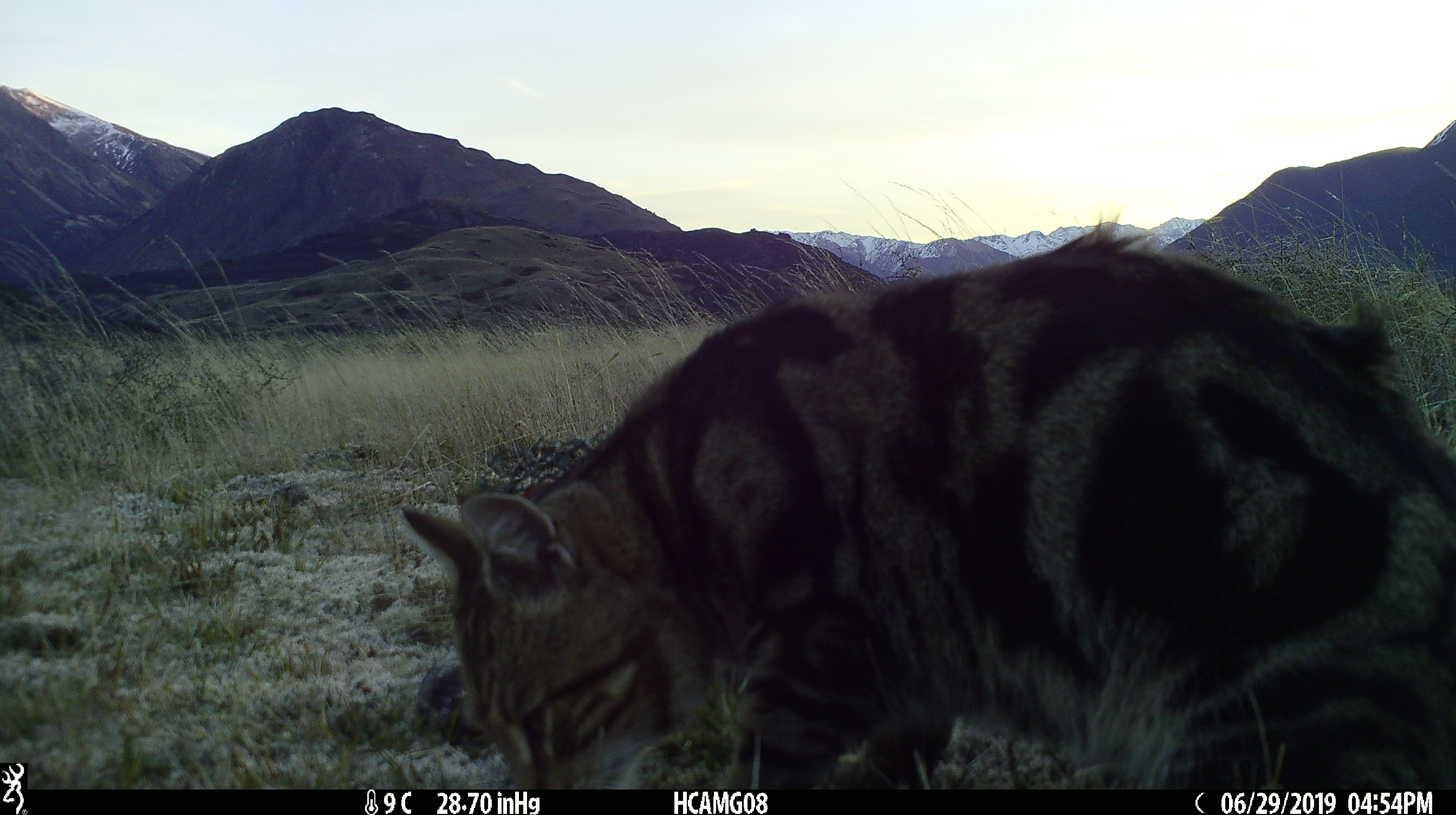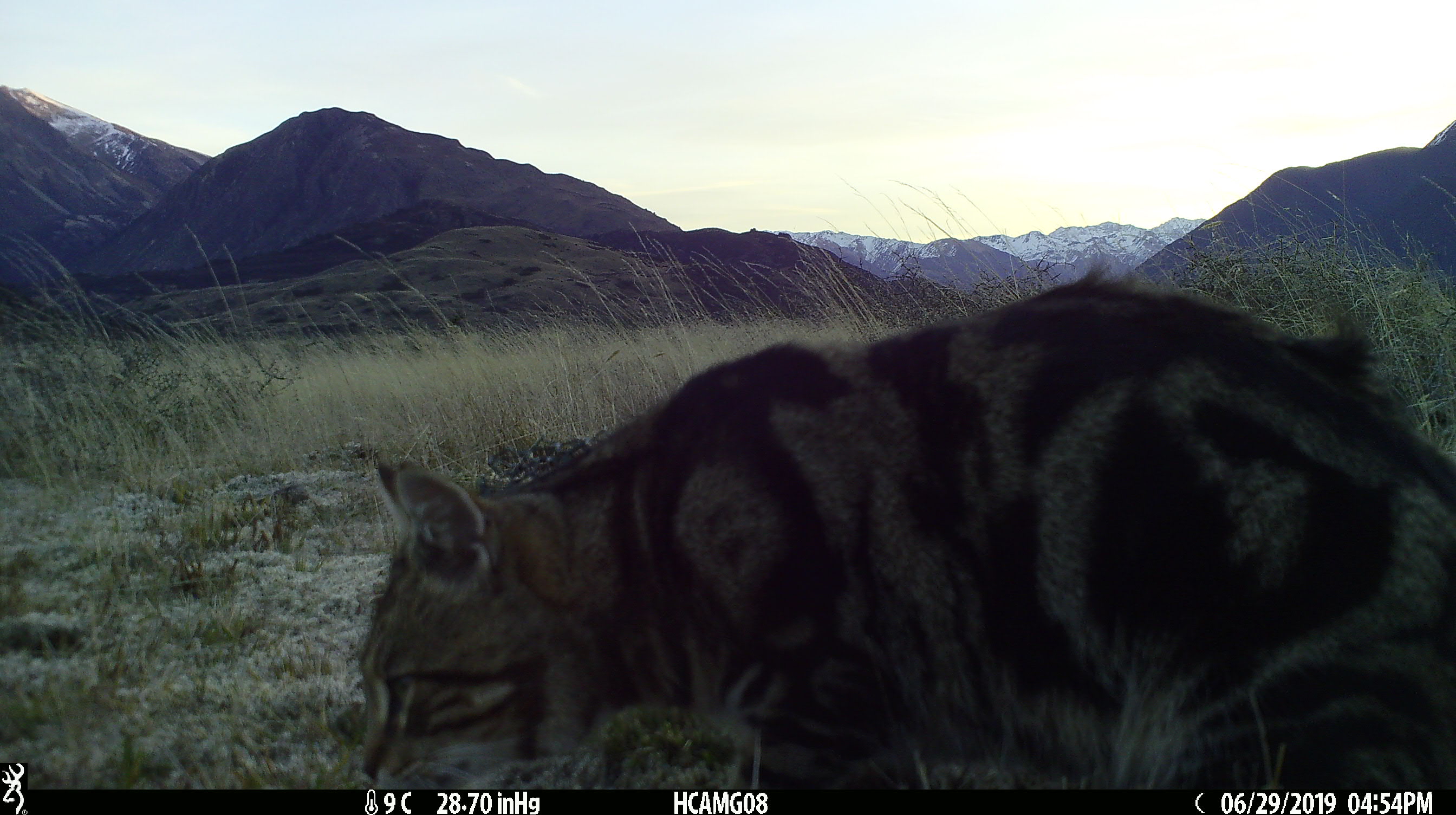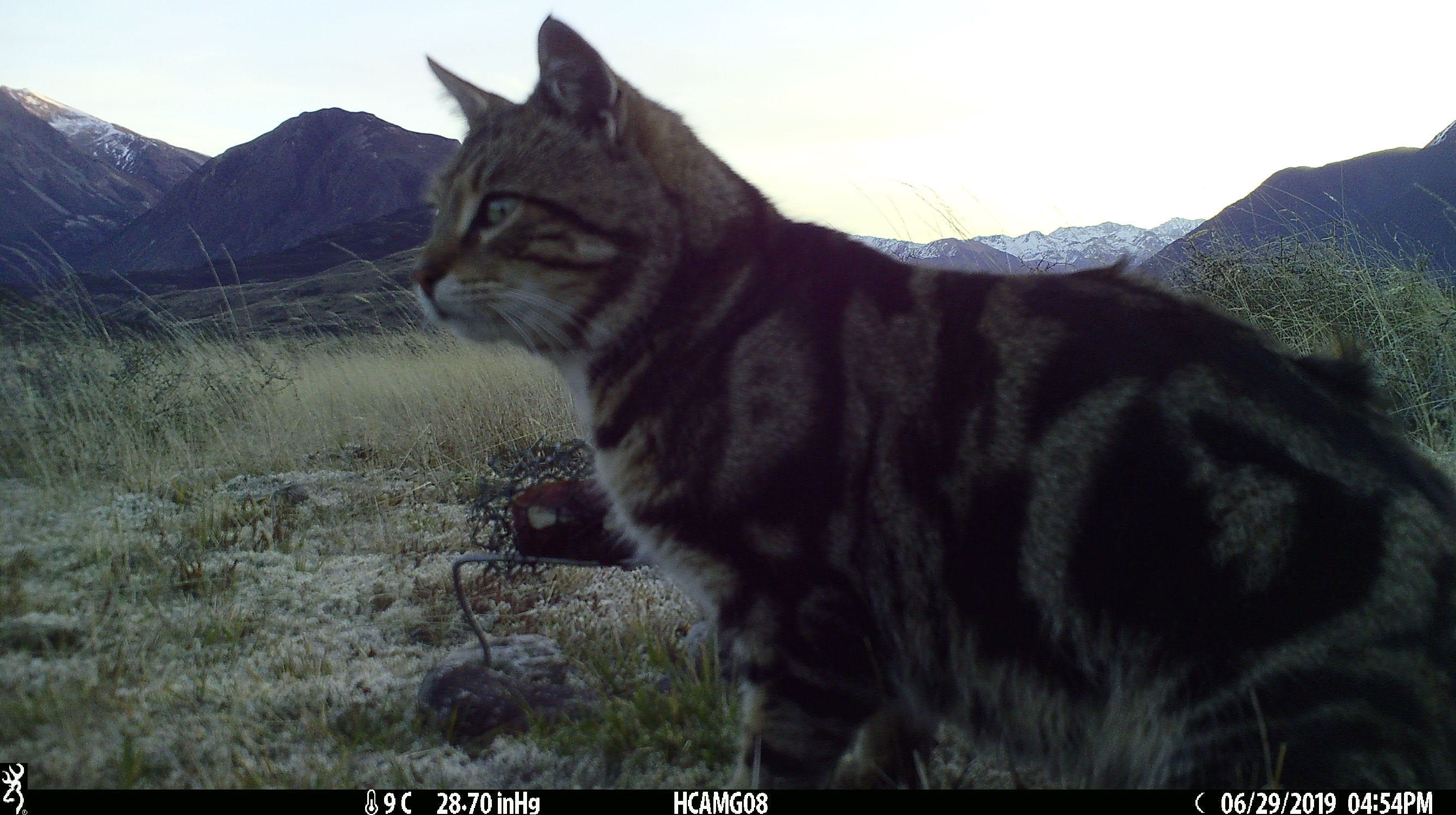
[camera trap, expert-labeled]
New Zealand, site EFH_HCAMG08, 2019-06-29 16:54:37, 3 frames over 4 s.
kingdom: Animalia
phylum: Chordata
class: Mammalia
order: Carnivora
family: Felidae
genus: Felis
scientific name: Felis catus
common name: domestic cat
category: cat